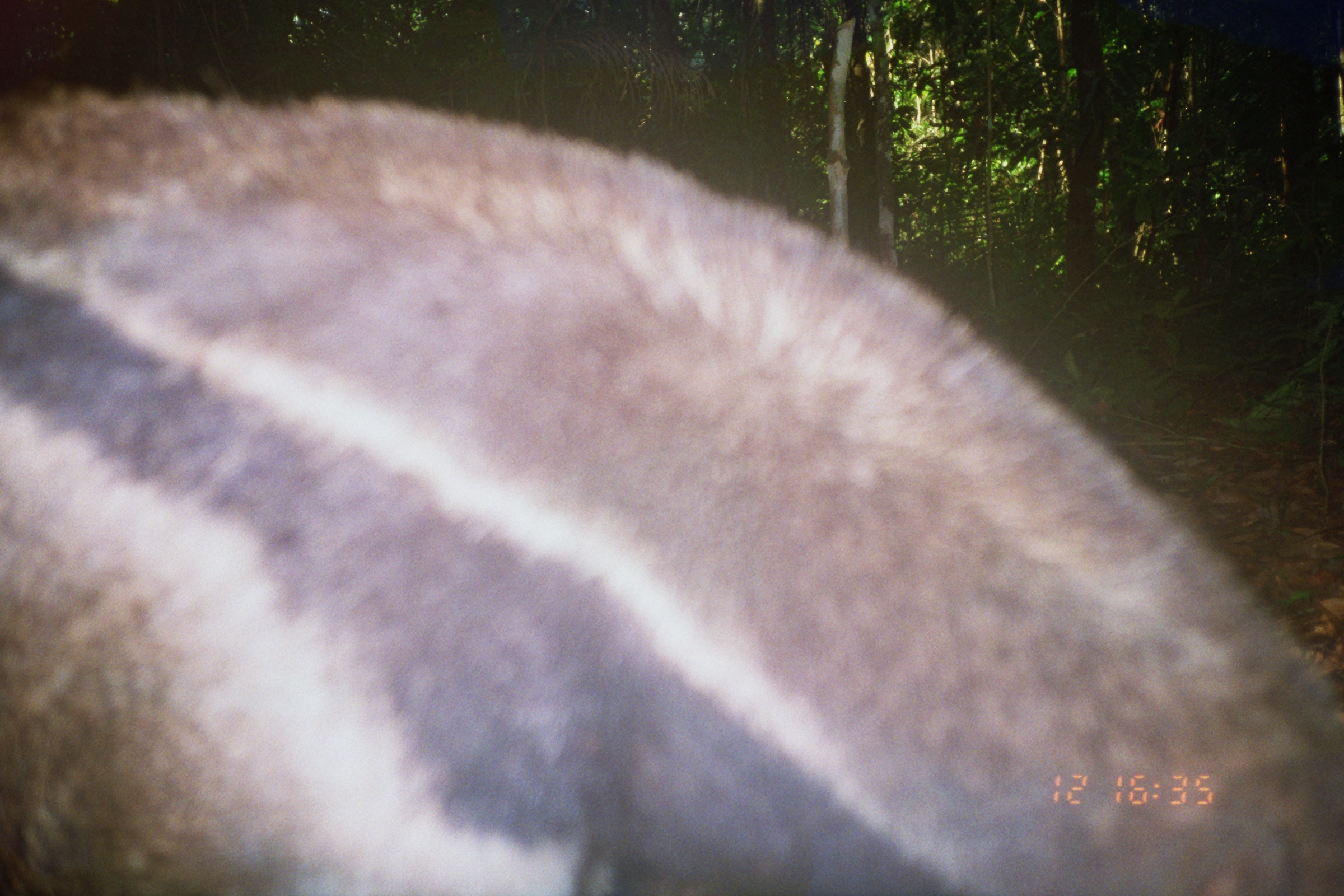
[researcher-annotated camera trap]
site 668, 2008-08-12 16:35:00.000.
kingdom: Animalia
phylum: Chordata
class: Mammalia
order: Pilosa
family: Myrmecophagidae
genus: Myrmecophaga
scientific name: Myrmecophaga tridactyla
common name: giant anteater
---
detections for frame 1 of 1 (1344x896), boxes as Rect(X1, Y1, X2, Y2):
myrmecophaga tridactyla: Rect(0, 81, 1342, 891)